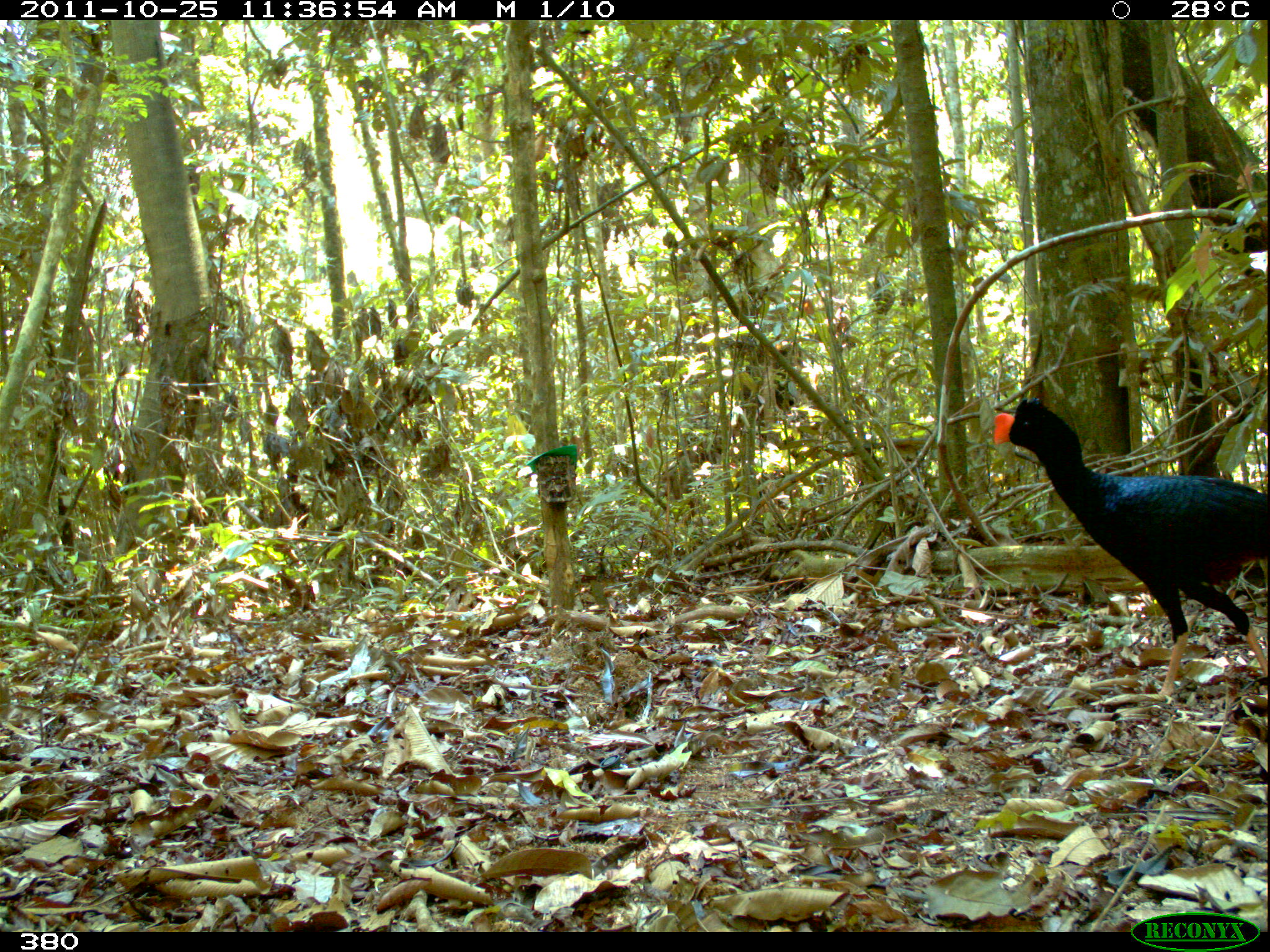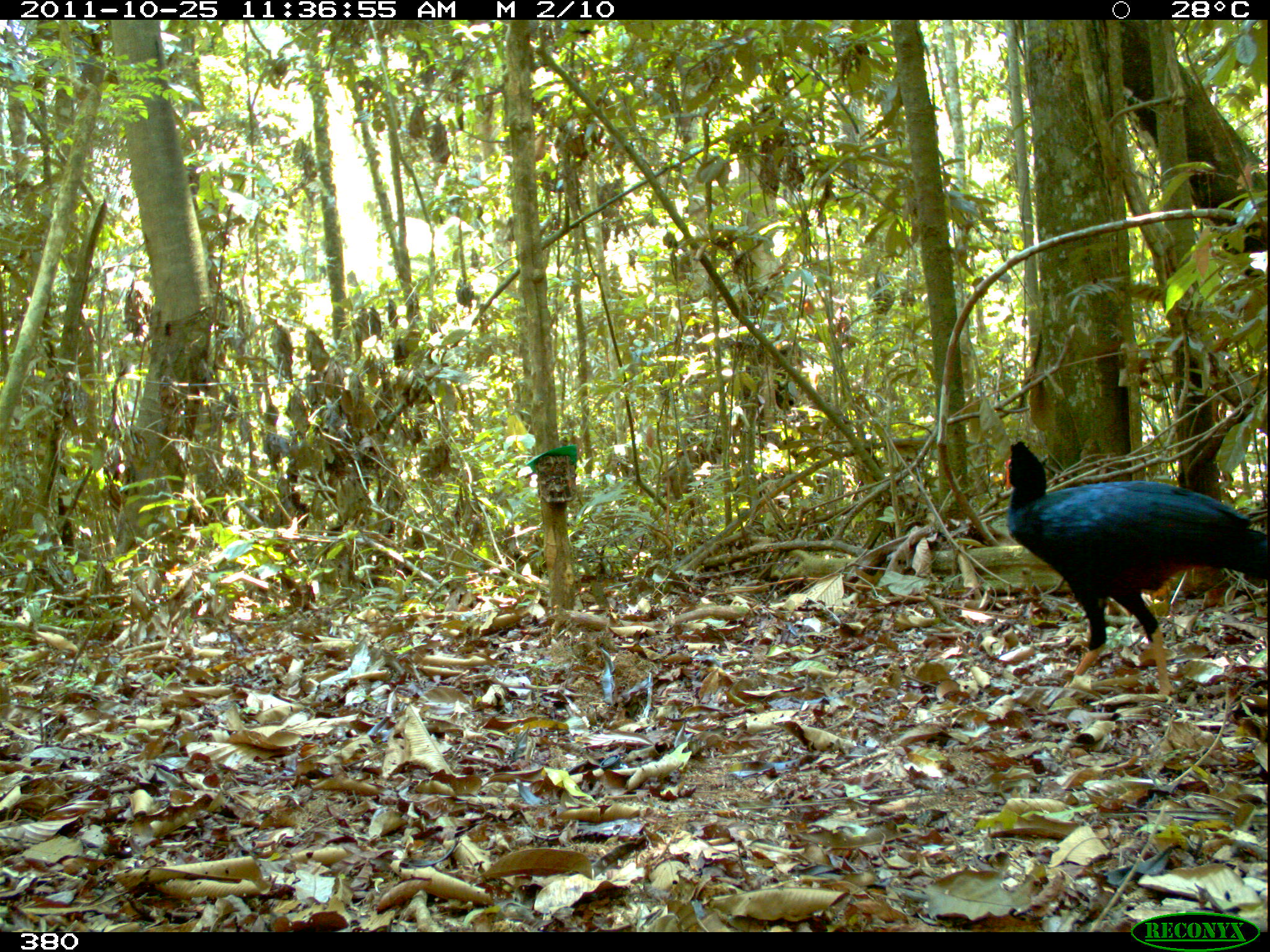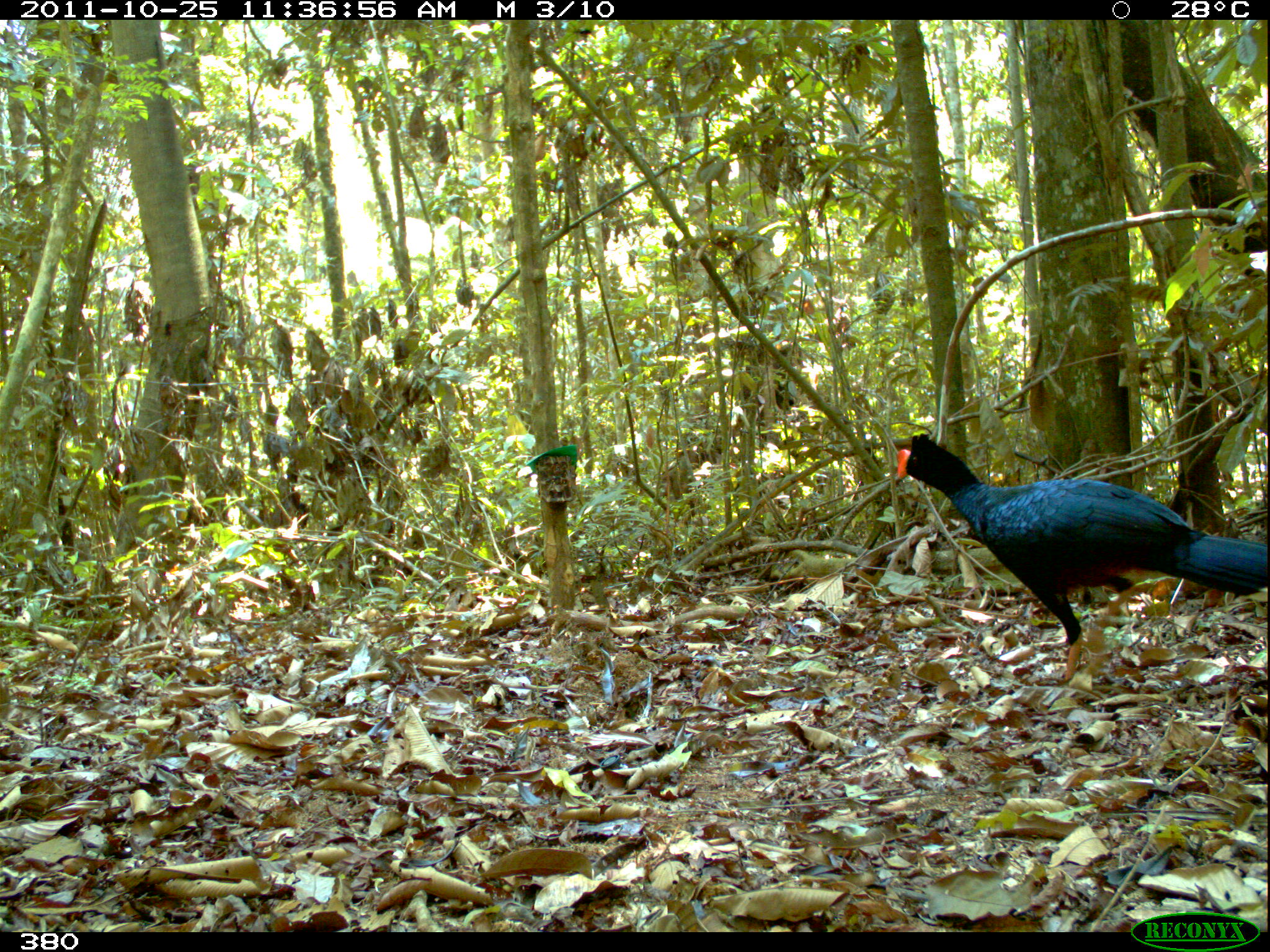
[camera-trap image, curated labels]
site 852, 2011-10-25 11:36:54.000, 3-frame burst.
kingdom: Animalia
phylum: Chordata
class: Aves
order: Galliformes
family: Cracidae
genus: Mitu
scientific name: Mitu tuberosum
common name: razor-billed curassow